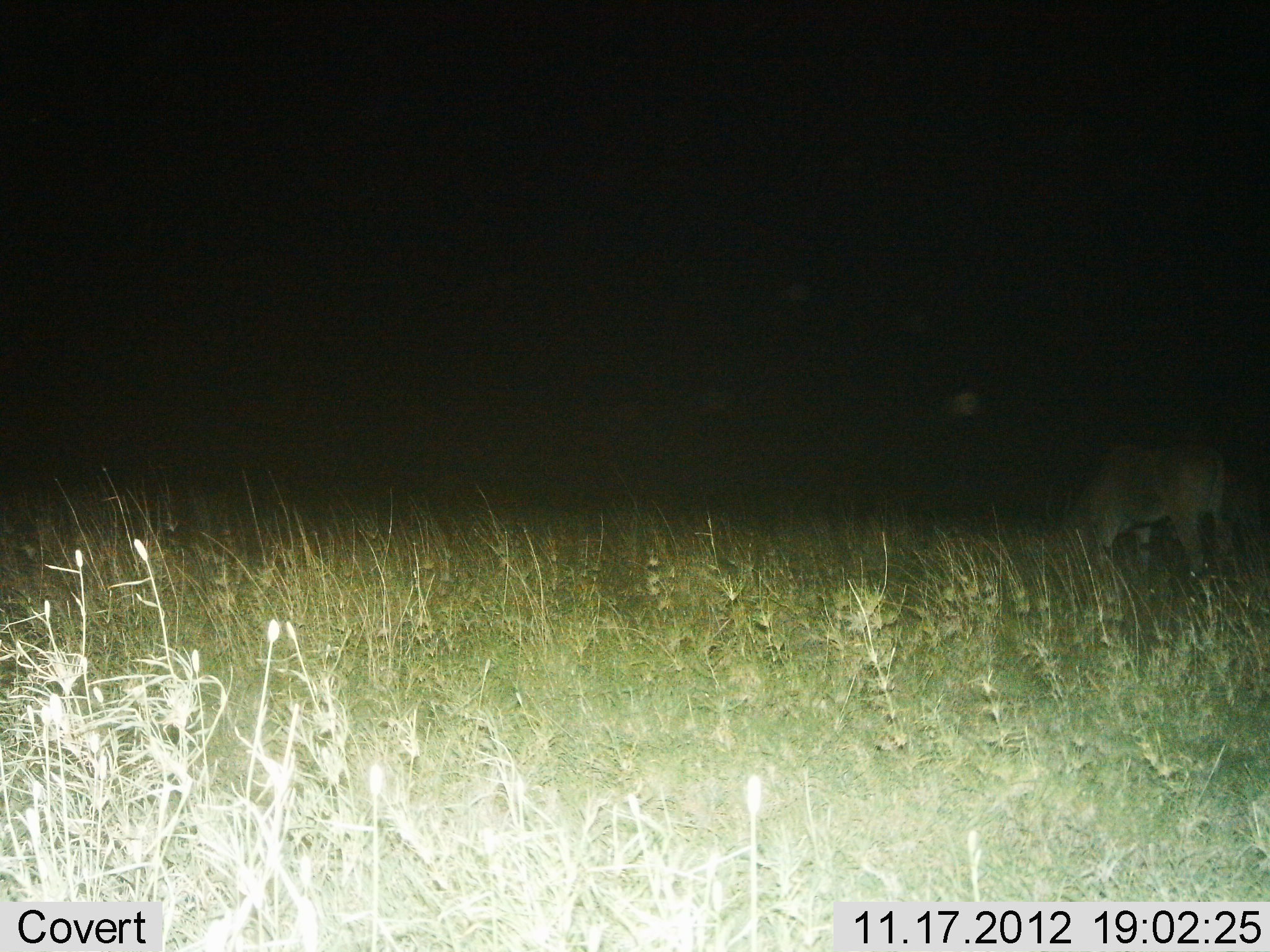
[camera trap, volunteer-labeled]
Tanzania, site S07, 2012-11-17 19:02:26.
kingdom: Animalia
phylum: Chordata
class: Mammalia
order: Artiodactyla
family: Bovidae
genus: Tragelaphus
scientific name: Tragelaphus oryx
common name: eland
Eland (Tragelaphus oryx), count 1. Behavior (volunteer vote fractions): standing 20%, resting 0%, moving 10%, interacting 0%. Young present (vote fraction): 0%. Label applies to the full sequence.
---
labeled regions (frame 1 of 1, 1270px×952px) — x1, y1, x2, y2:
animal: 1058, 434, 1234, 585